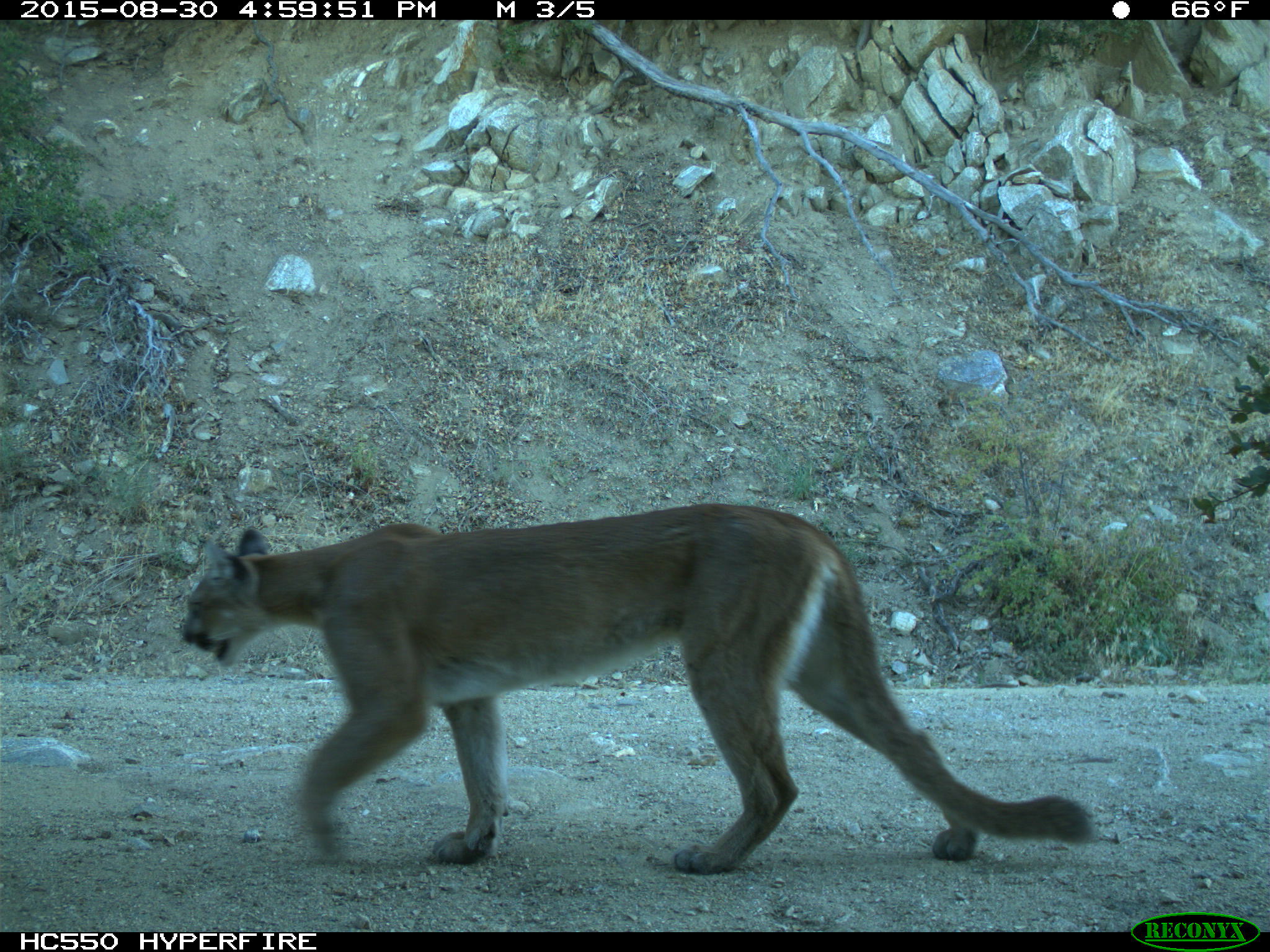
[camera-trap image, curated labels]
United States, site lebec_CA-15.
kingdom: Animalia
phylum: Chordata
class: Mammalia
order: Carnivora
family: Felidae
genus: Puma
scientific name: Puma concolor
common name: mountain lion